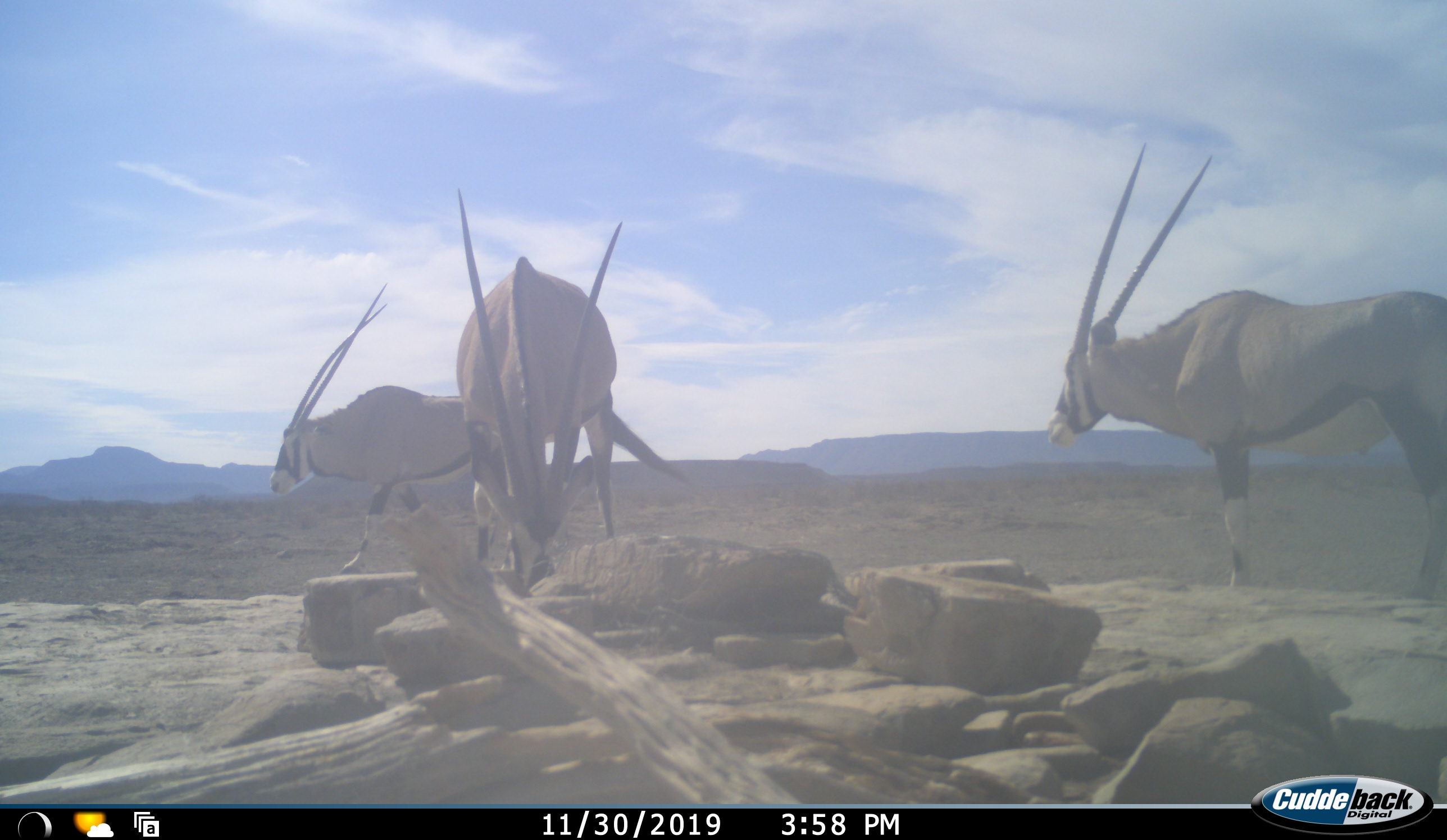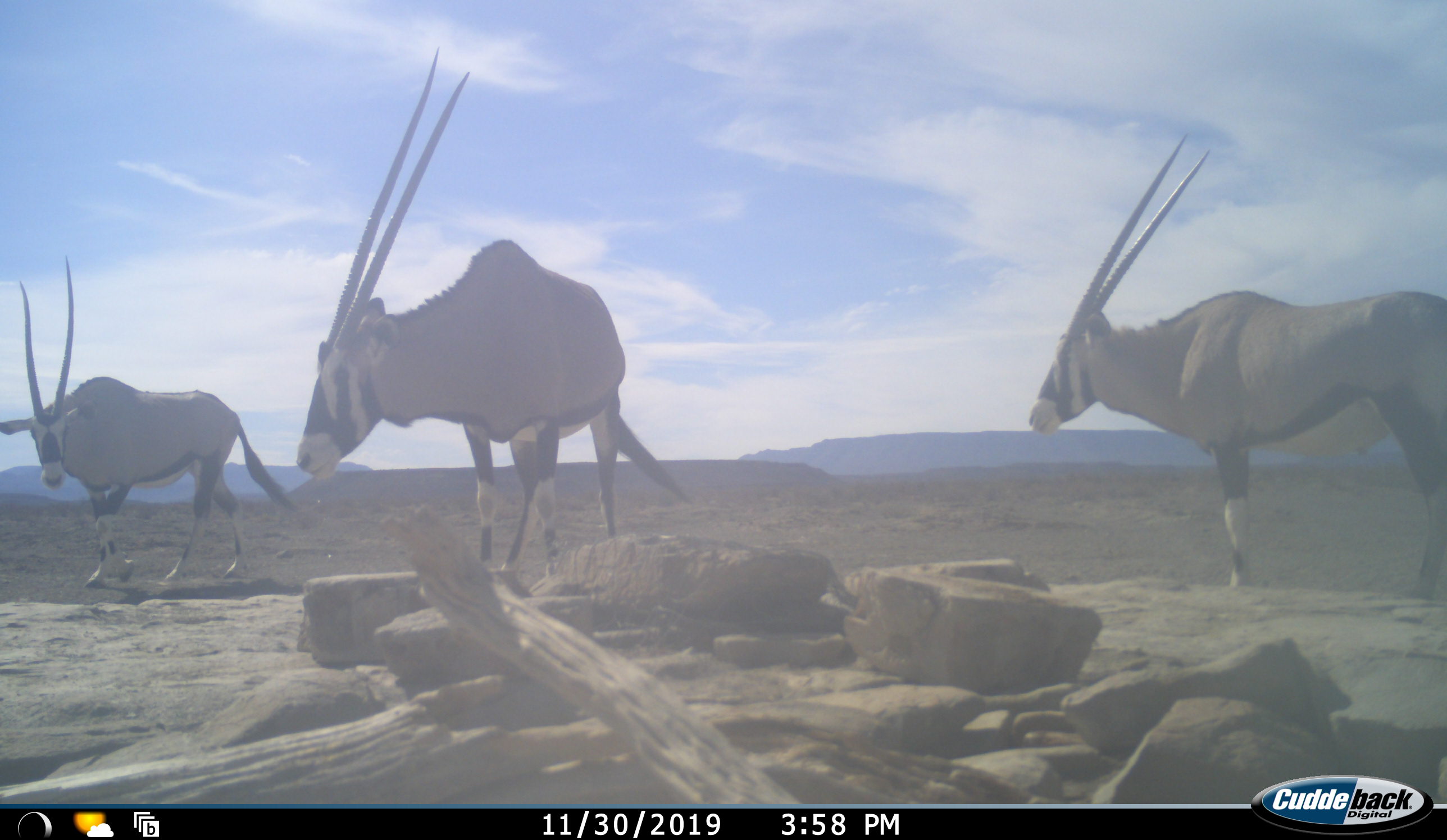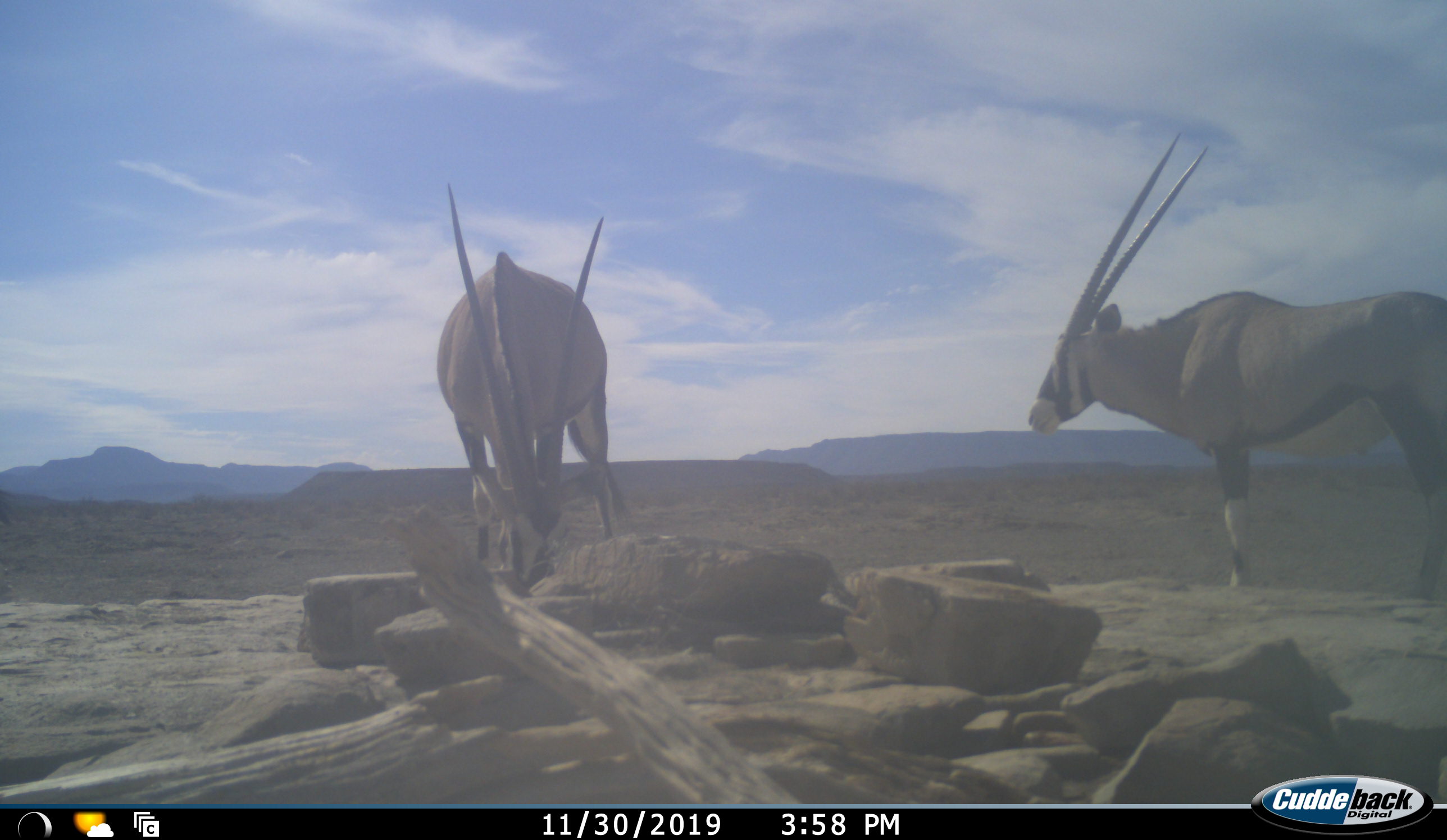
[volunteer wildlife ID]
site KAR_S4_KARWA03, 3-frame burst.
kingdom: Animalia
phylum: Chordata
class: Mammalia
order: Artiodactyla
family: Bovidae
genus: Oryx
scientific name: Oryx gazella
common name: gemsbok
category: oryx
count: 3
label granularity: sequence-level